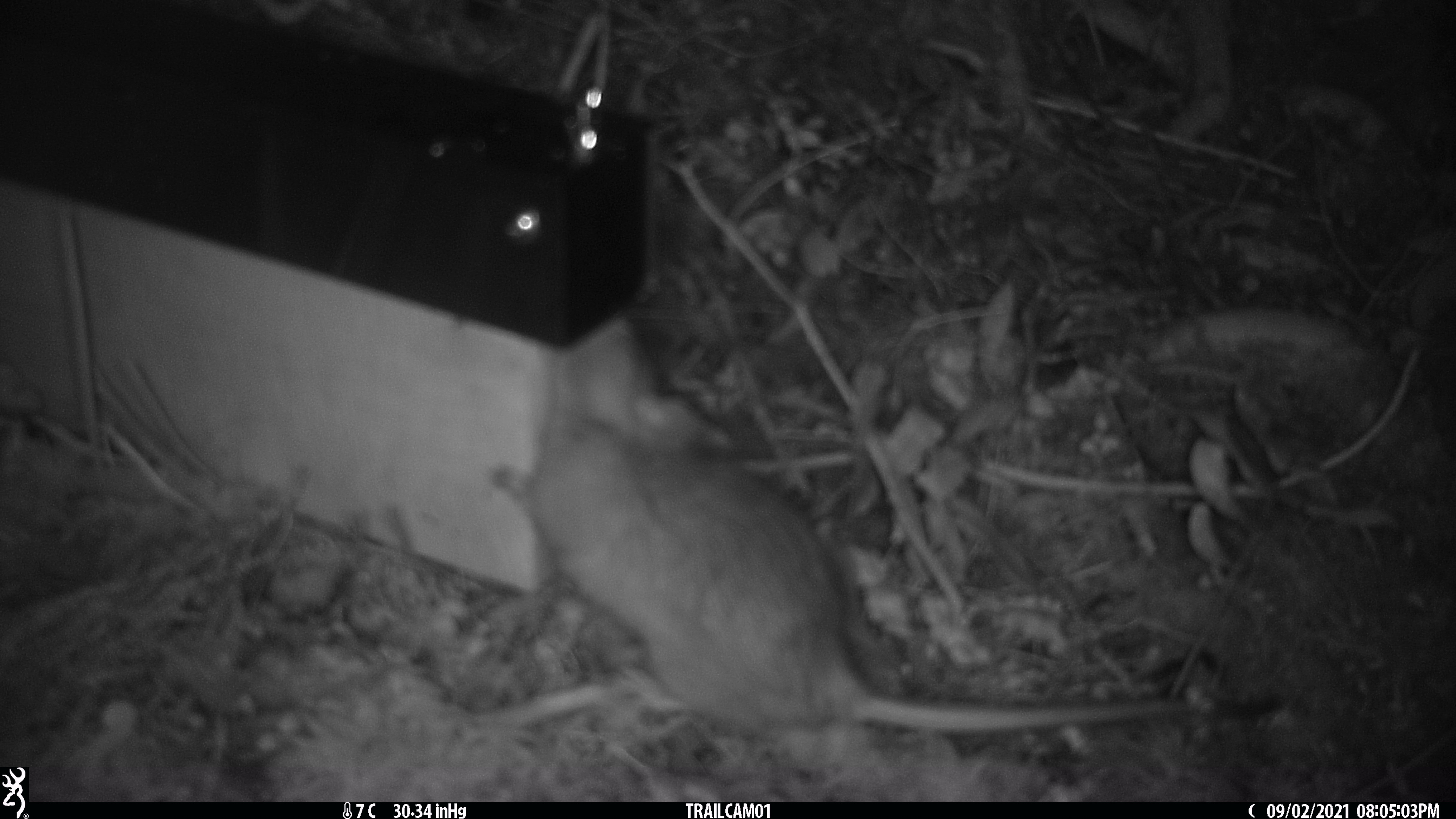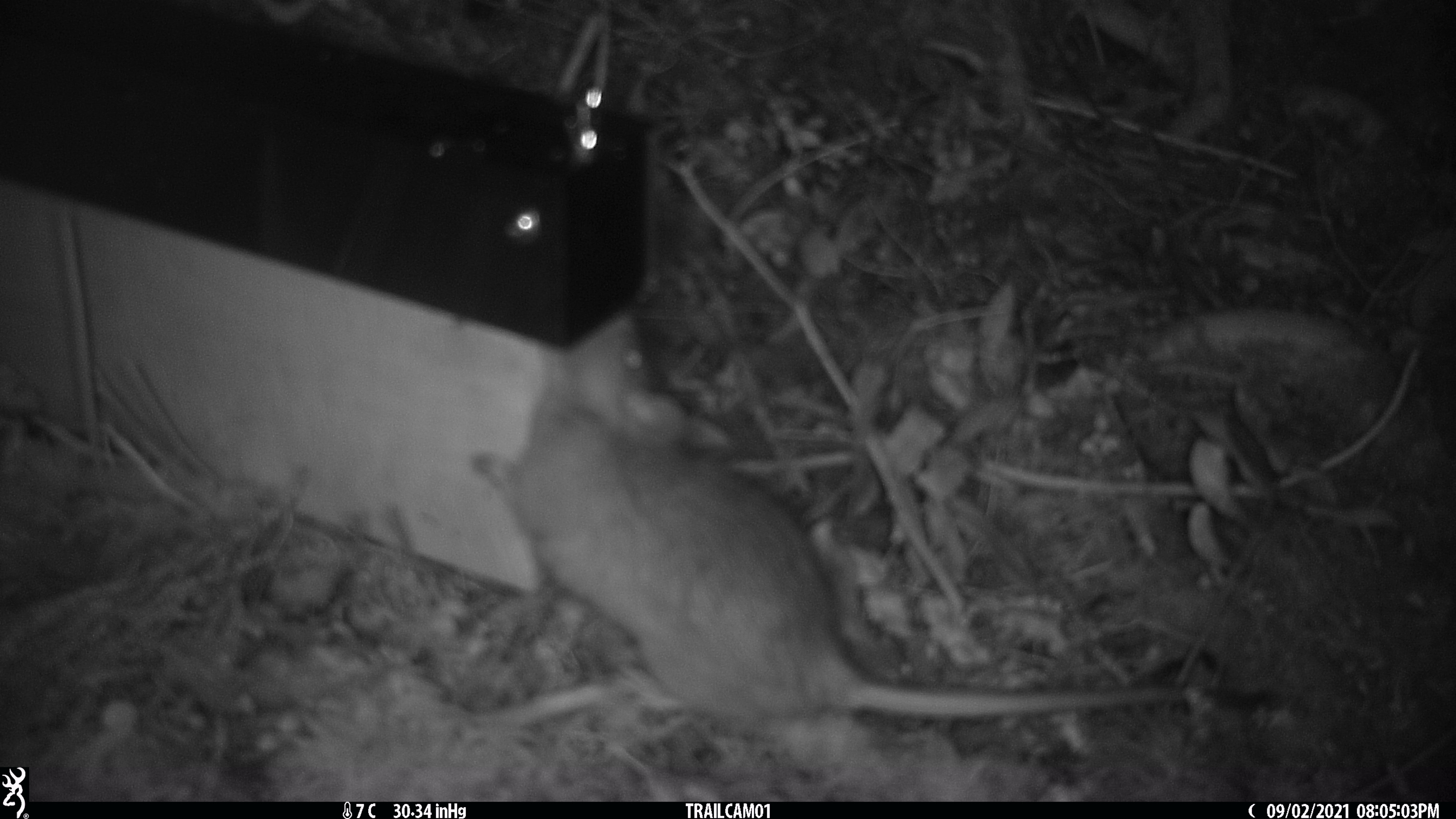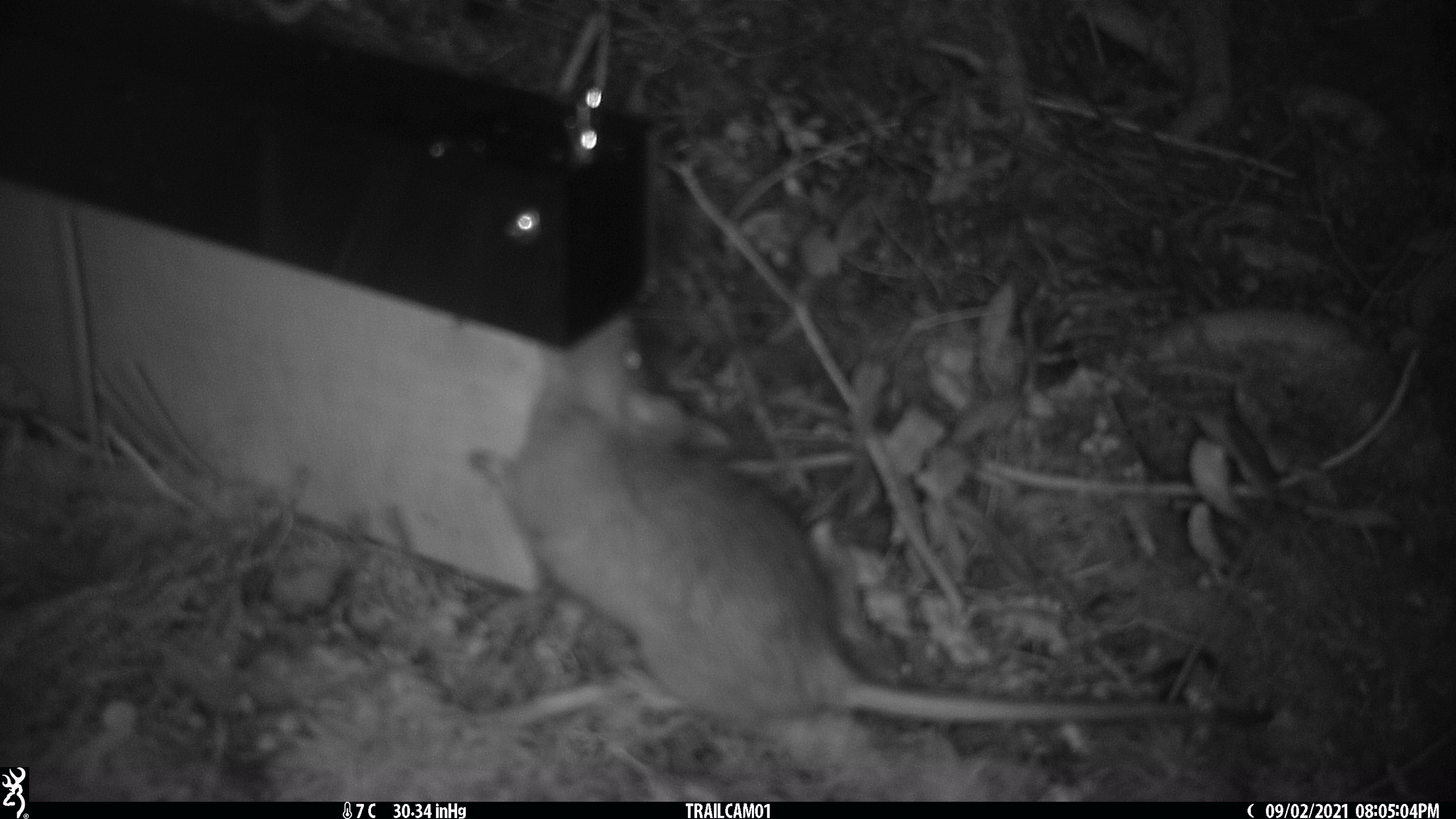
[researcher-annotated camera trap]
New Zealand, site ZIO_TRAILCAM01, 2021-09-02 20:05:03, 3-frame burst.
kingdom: Animalia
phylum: Chordata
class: Mammalia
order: Rodentia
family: Muridae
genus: Rattus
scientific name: Rattus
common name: rat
Rat (Rattus).